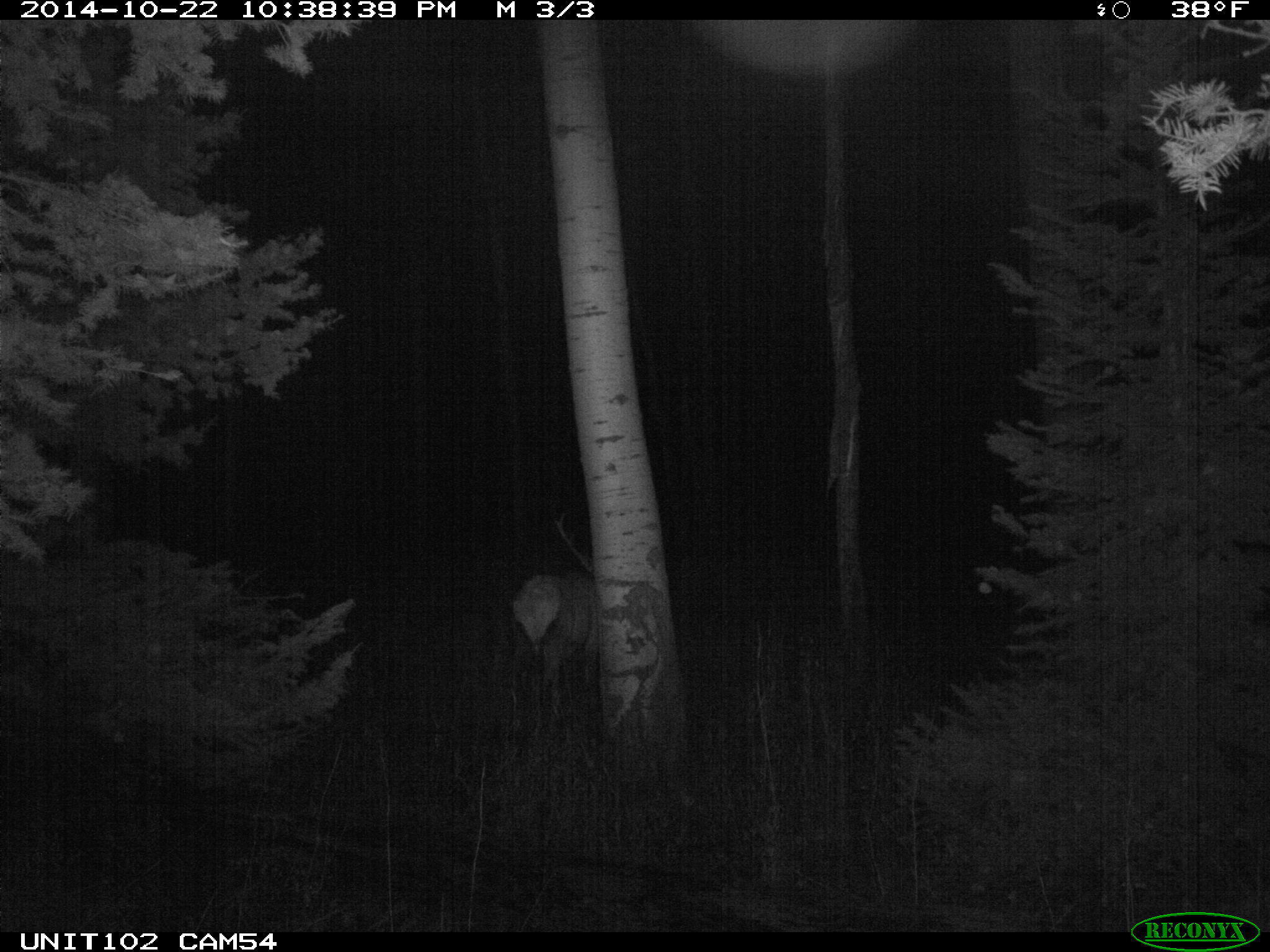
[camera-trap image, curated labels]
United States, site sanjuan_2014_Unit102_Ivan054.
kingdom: Animalia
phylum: Chordata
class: Mammalia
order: Artiodactyla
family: Cervidae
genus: Cervus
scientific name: Cervus elaphus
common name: red deer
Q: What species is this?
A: Cervus elaphus (red deer).